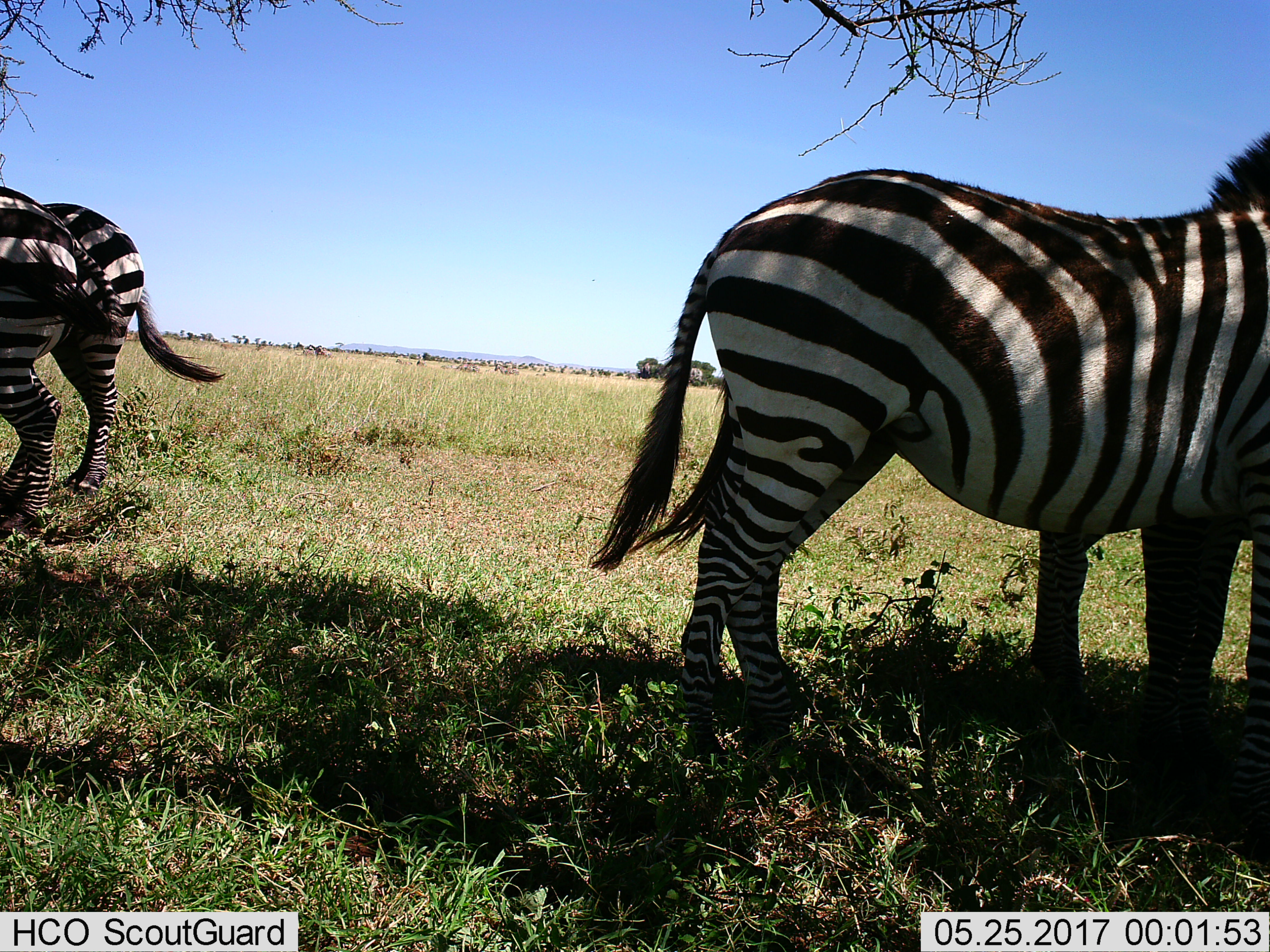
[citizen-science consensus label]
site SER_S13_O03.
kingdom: Animalia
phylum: Chordata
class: Mammalia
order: Perissodactyla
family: Equidae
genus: Equus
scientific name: Equus quagga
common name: plains zebra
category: zebraplains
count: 4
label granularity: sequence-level